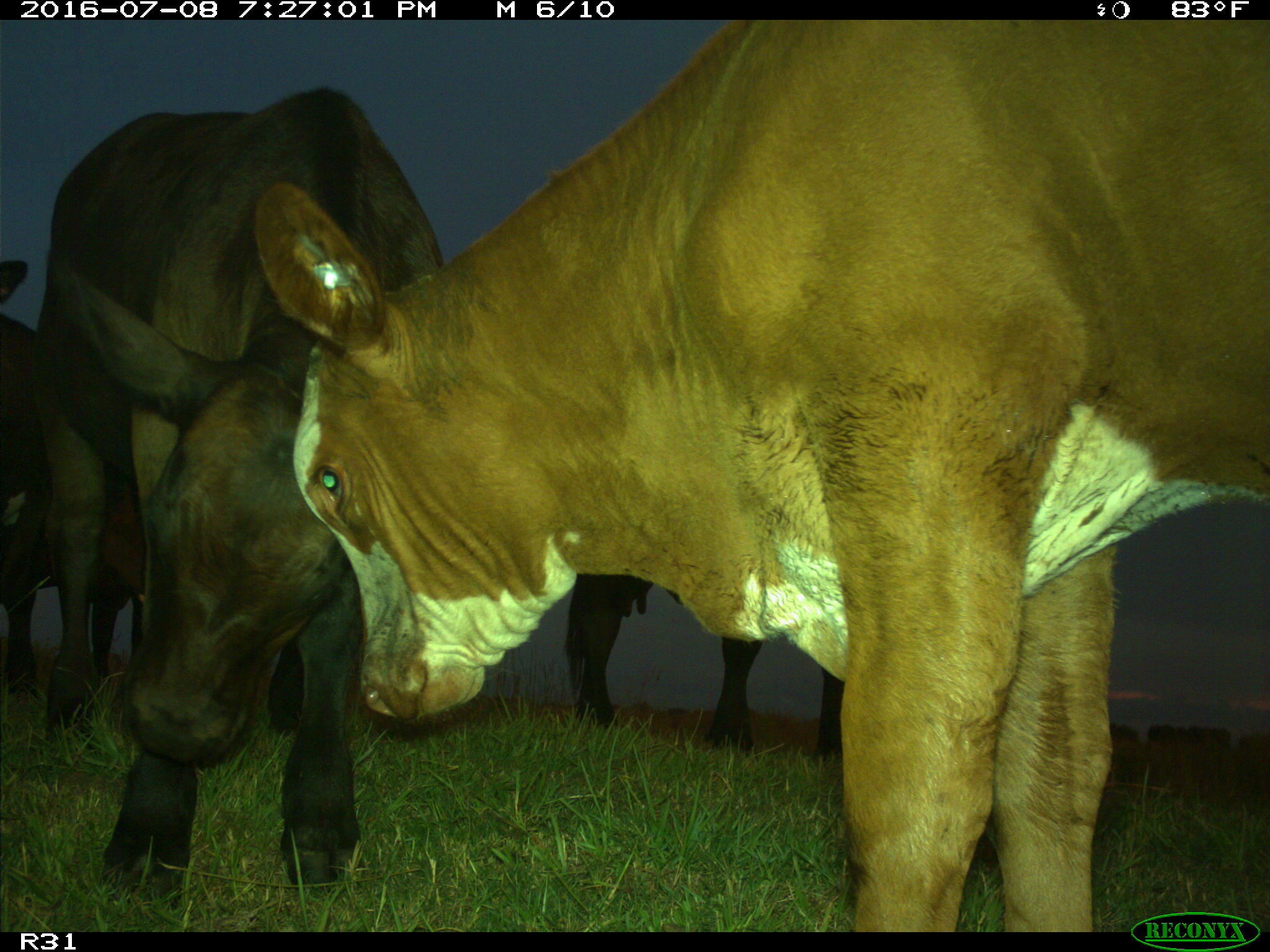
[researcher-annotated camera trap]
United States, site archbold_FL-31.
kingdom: Animalia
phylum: Chordata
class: Mammalia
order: Artiodactyla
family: Bovidae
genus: Bos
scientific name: Bos taurus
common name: domestic cow